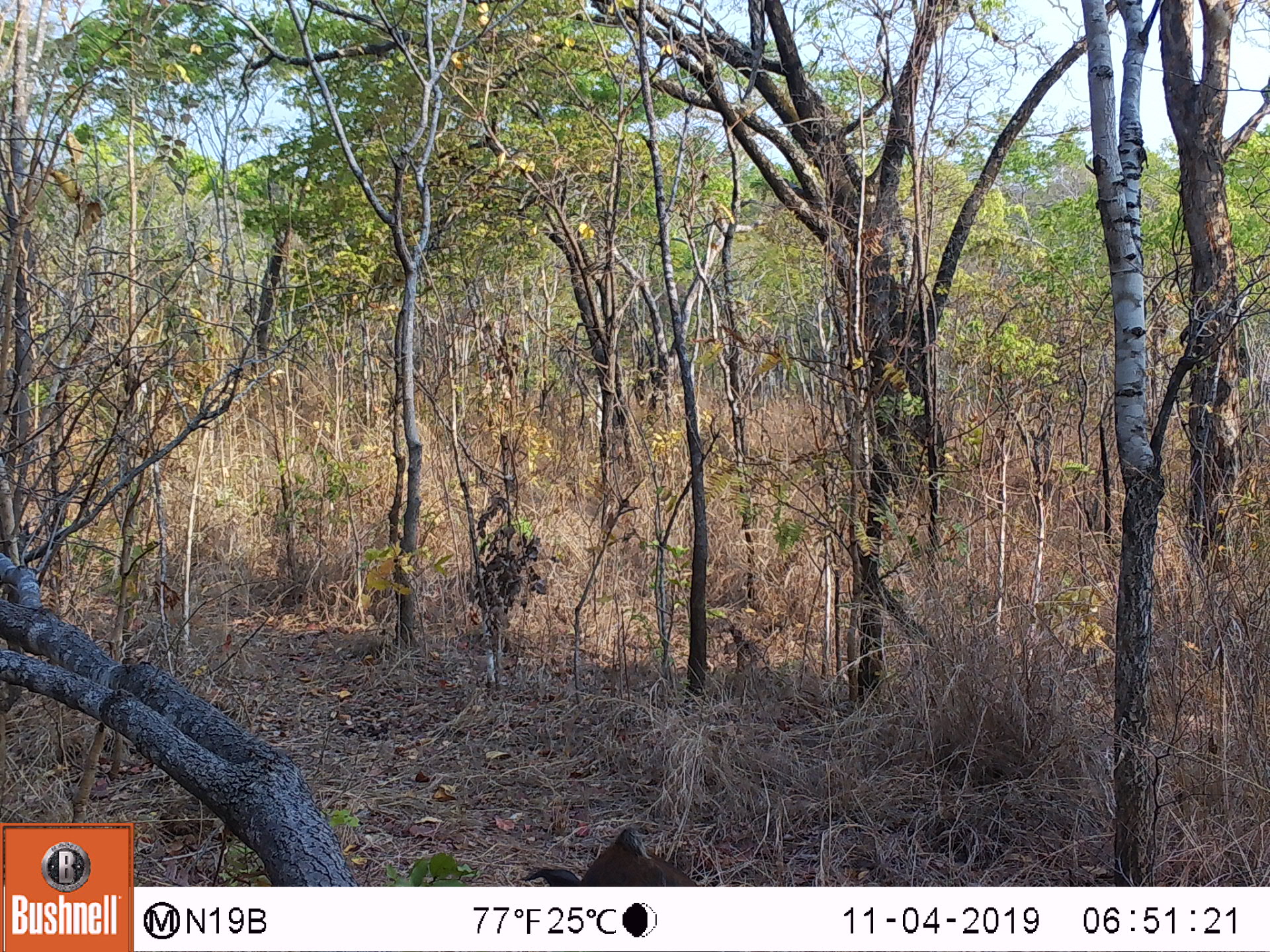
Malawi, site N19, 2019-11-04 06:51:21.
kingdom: Animalia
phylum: Chordata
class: Mammalia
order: Artiodactyla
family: Suidae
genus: Potamochoerus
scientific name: Potamochoerus larvatus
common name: bushpig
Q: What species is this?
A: Bushpig (Potamochoerus larvatus).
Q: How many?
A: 1.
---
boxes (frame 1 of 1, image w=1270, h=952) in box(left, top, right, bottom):
bushpig: box(515, 817, 712, 885)